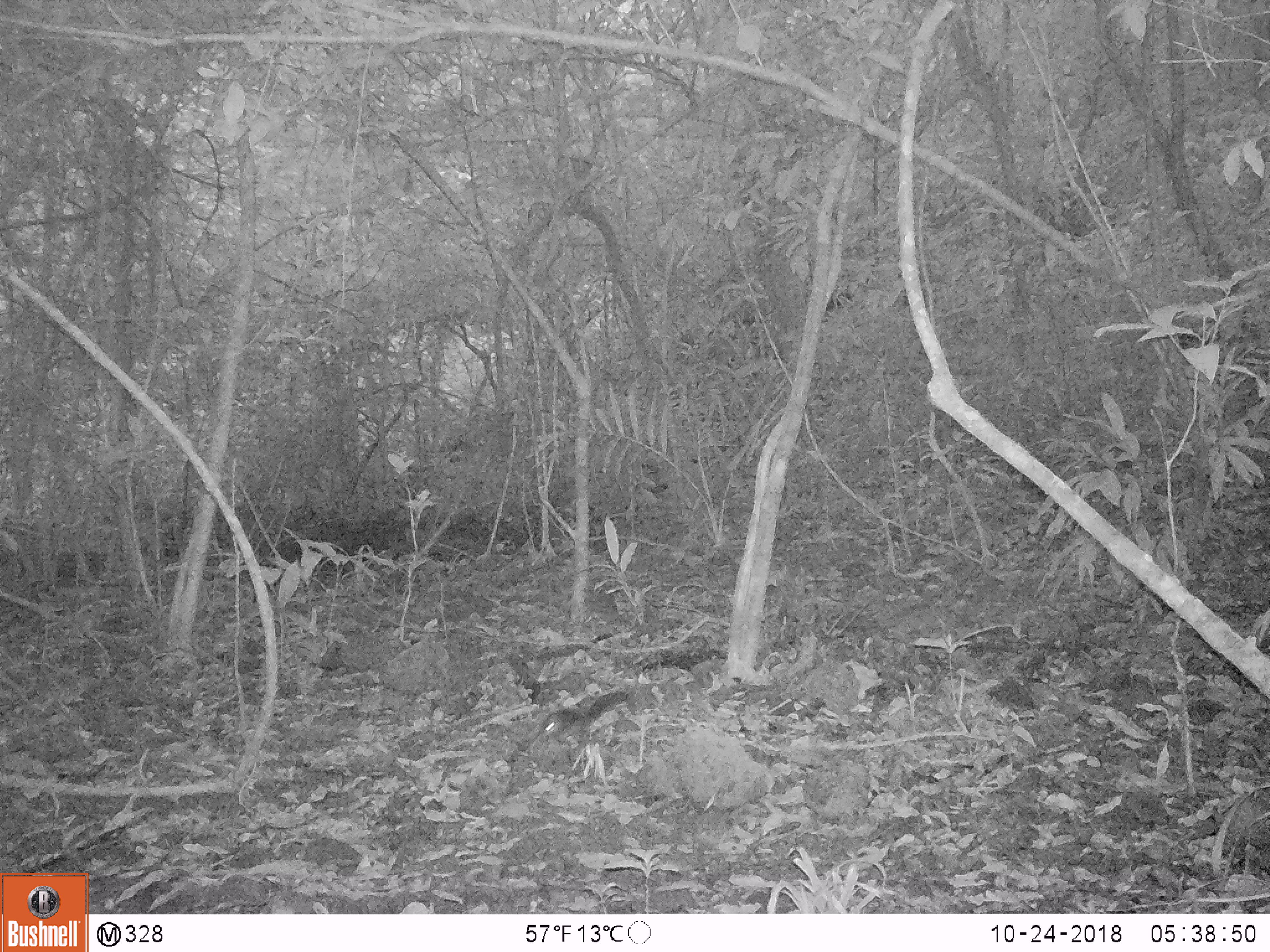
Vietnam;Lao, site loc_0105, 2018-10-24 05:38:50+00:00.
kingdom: Animalia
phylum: Chordata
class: Mammalia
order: Rodentia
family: Sciuridae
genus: Sciurus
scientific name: Sciurus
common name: squirrel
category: unidentified squirrel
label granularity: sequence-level